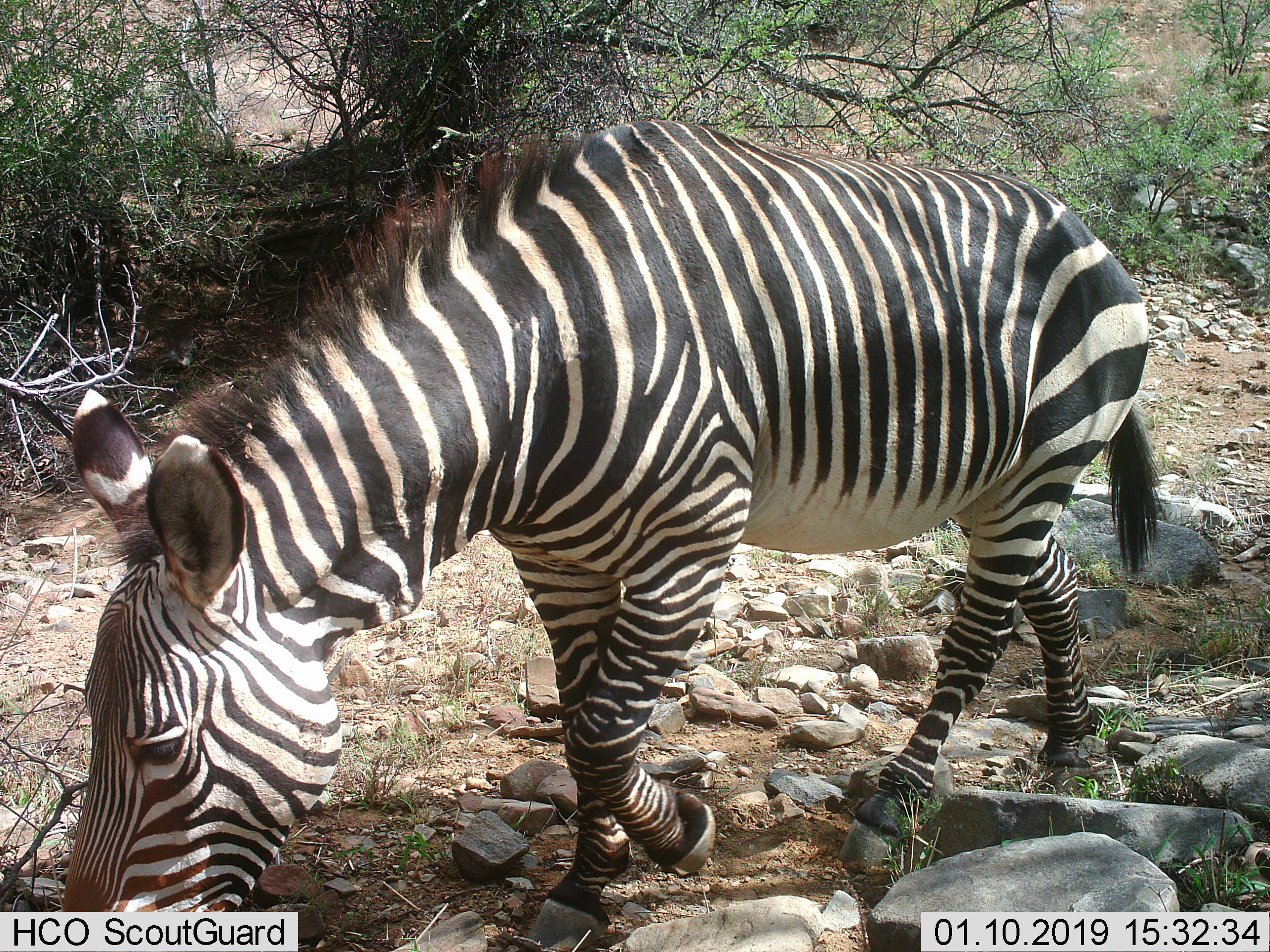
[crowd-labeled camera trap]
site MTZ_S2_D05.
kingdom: Animalia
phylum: Chordata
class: Mammalia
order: Perissodactyla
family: Equidae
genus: Equus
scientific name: Equus zebra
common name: mountain zebra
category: zebramountain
Zebramountain (mountain zebra) (Equus zebra), count 1. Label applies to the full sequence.